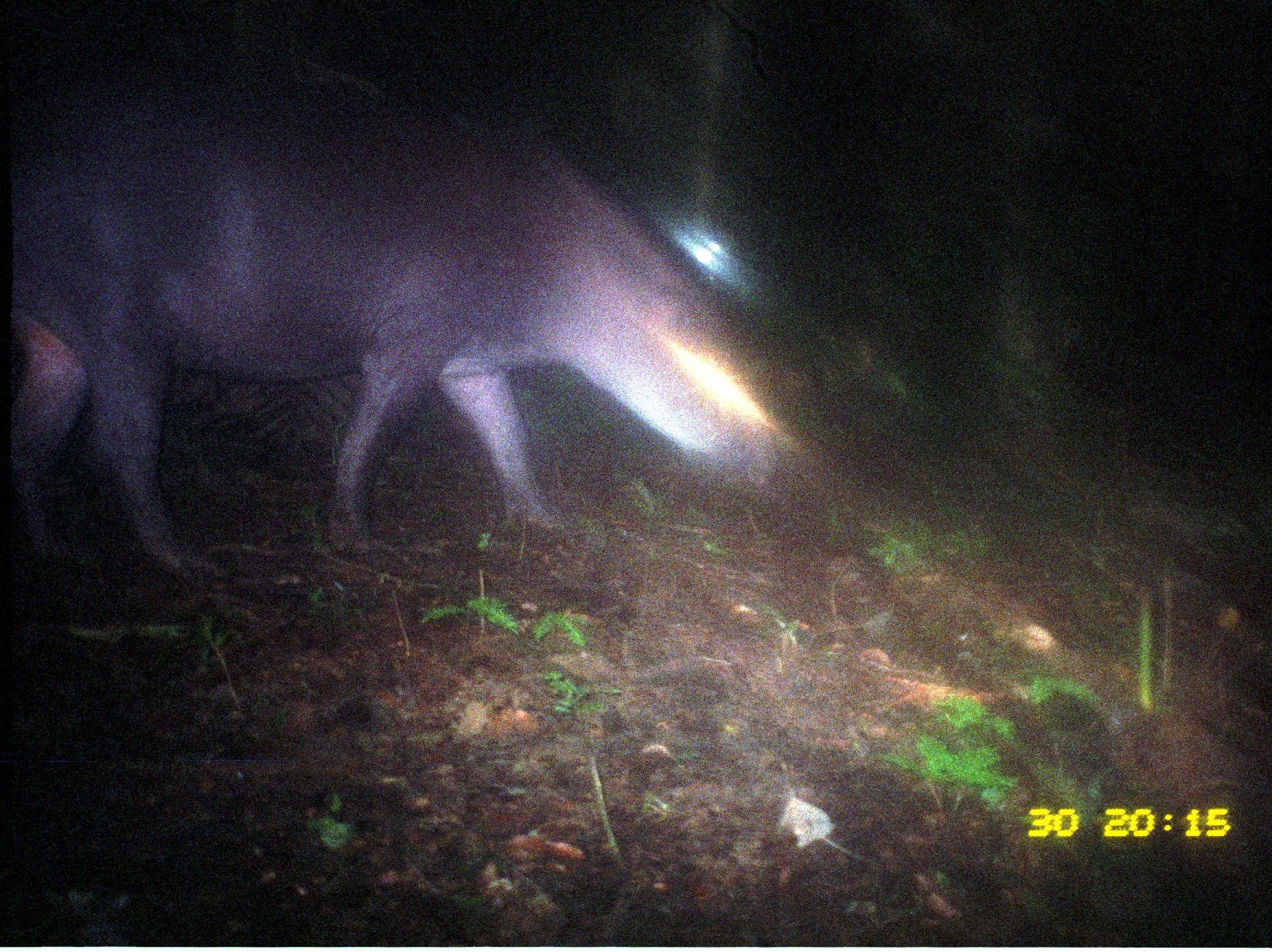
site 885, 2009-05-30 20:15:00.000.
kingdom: Animalia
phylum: Chordata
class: Mammalia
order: Perissodactyla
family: Tapiridae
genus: Tapirus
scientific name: Tapirus terrestris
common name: south american tapir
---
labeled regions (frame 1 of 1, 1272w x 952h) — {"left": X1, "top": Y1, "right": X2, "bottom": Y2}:
tapirus terrestris: {"left": 12, "top": 29, "right": 792, "bottom": 587}